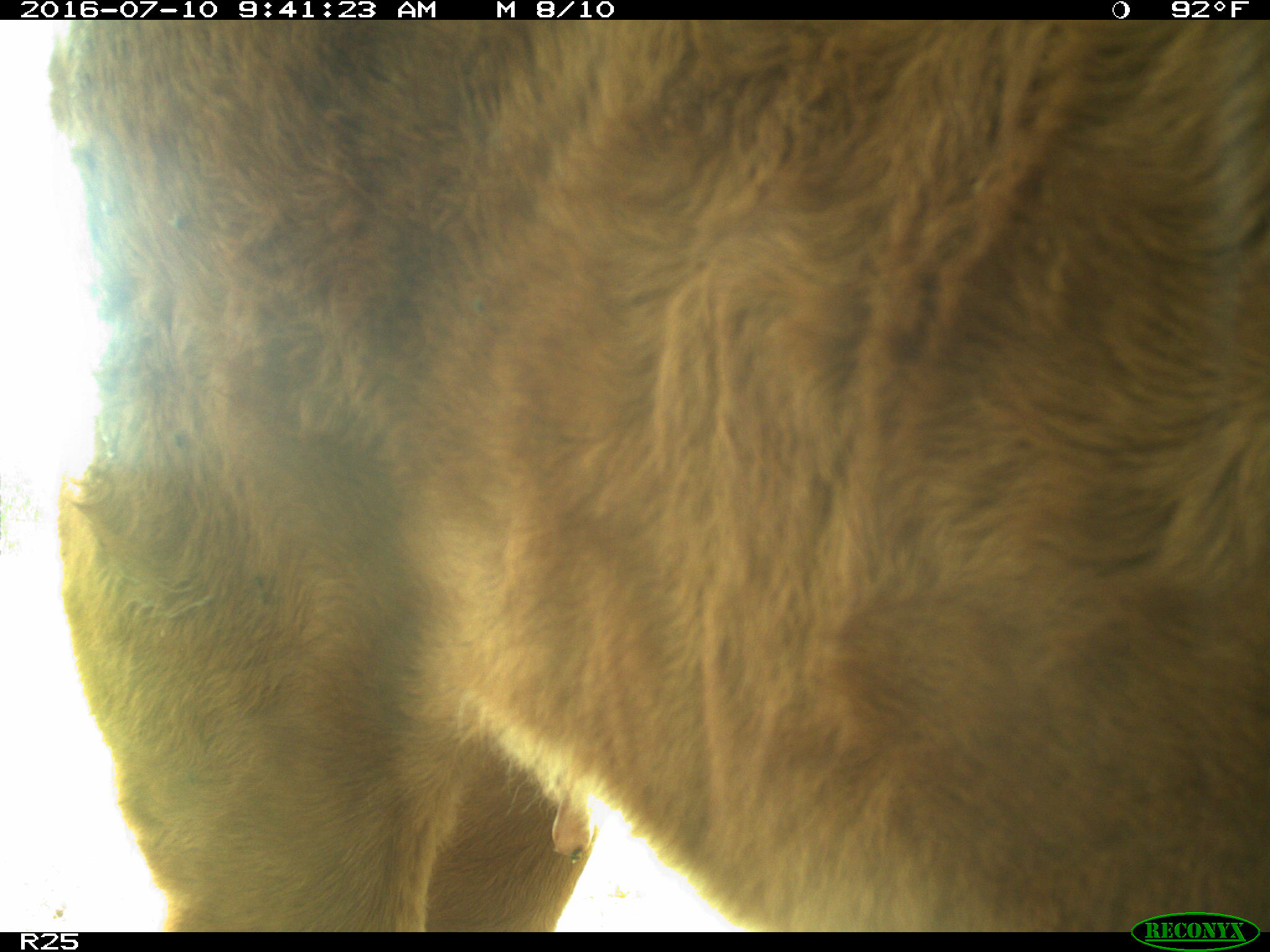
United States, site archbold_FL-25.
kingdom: Animalia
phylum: Chordata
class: Mammalia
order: Artiodactyla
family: Bovidae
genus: Bos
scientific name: Bos taurus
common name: domestic cow